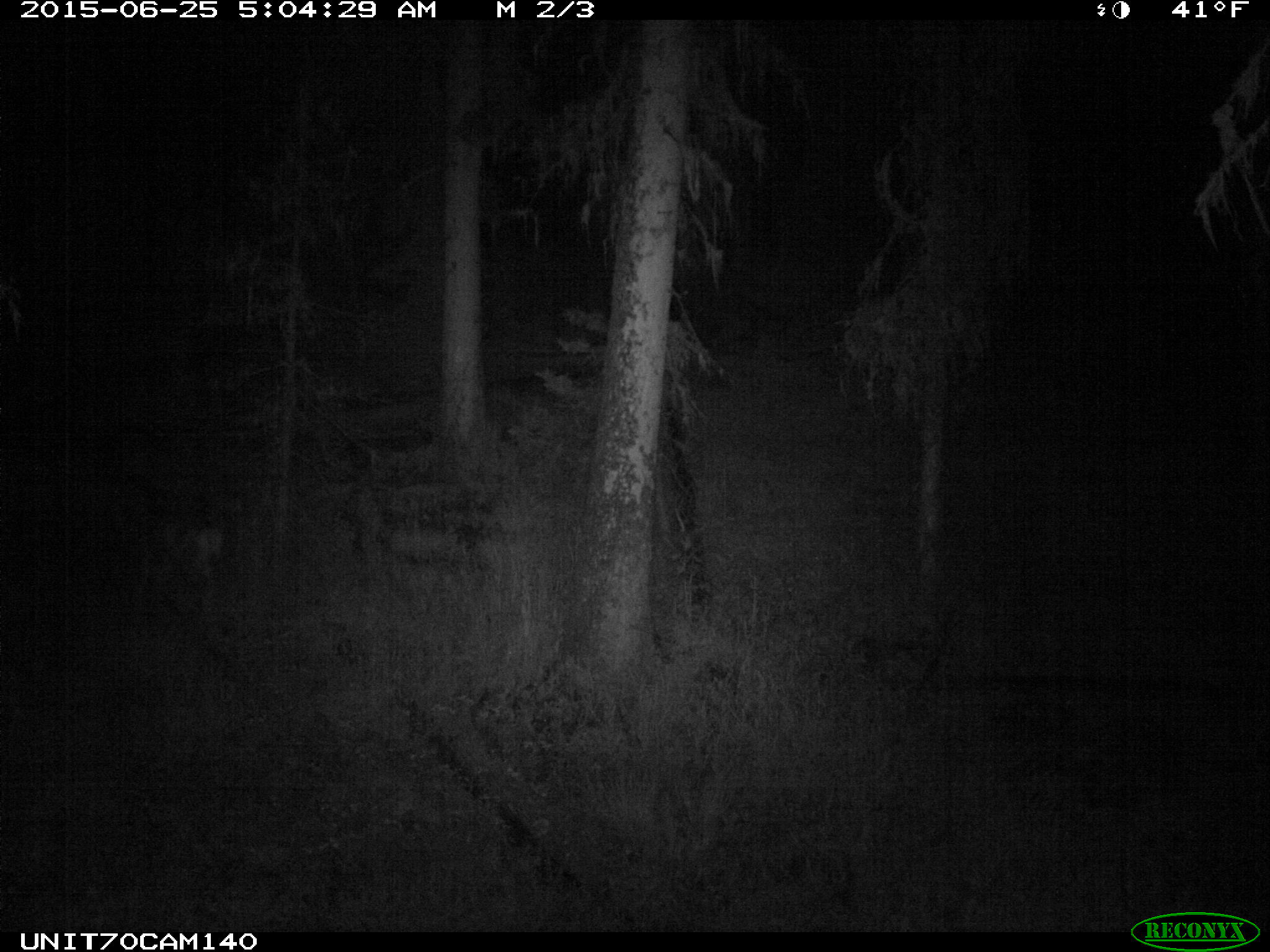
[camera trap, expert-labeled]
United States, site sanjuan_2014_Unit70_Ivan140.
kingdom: Animalia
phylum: Chordata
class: Mammalia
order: Artiodactyla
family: Cervidae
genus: Odocoileus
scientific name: Odocoileus hemionus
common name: mule deer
Odocoileus hemionus (mule deer).